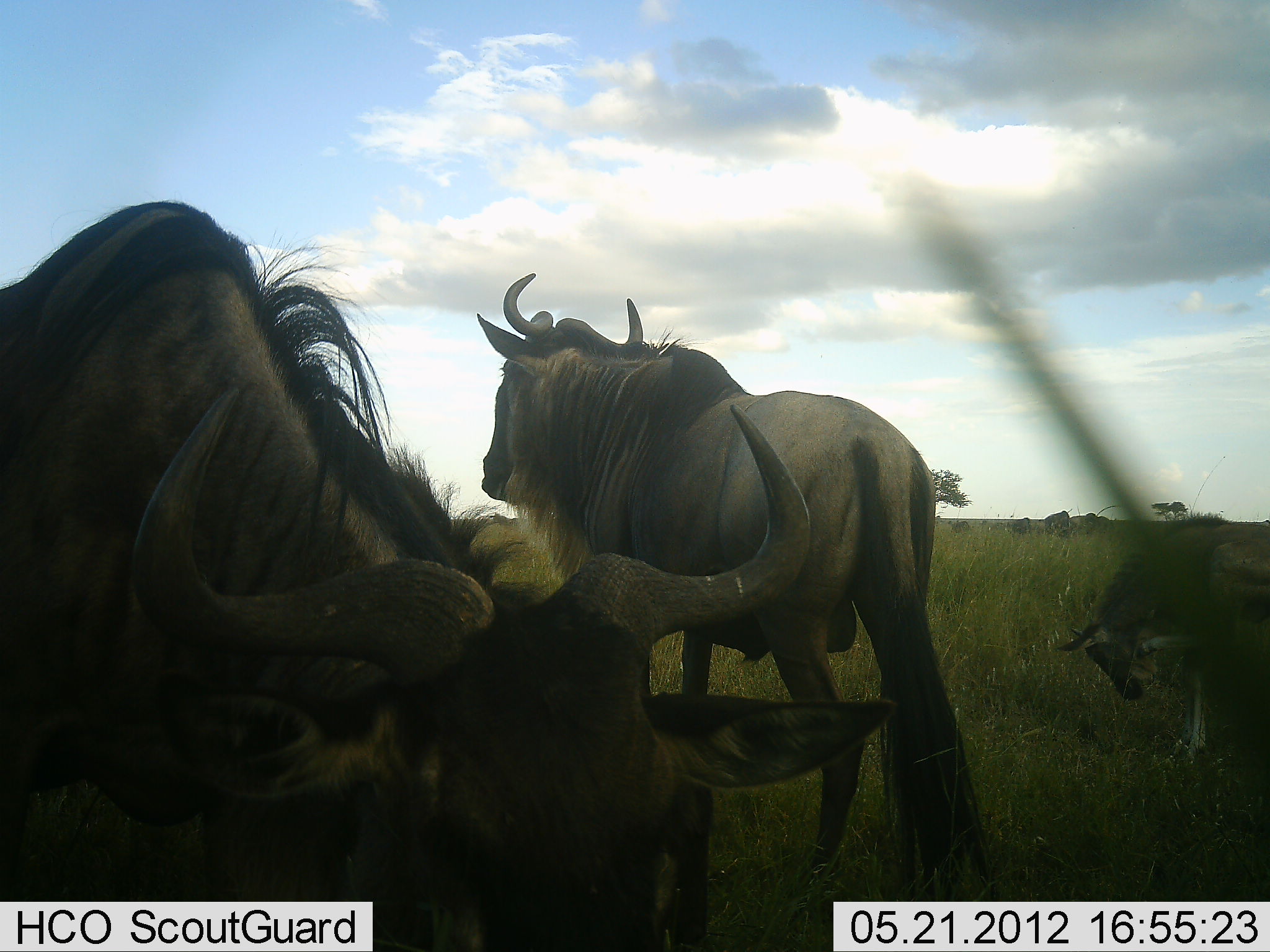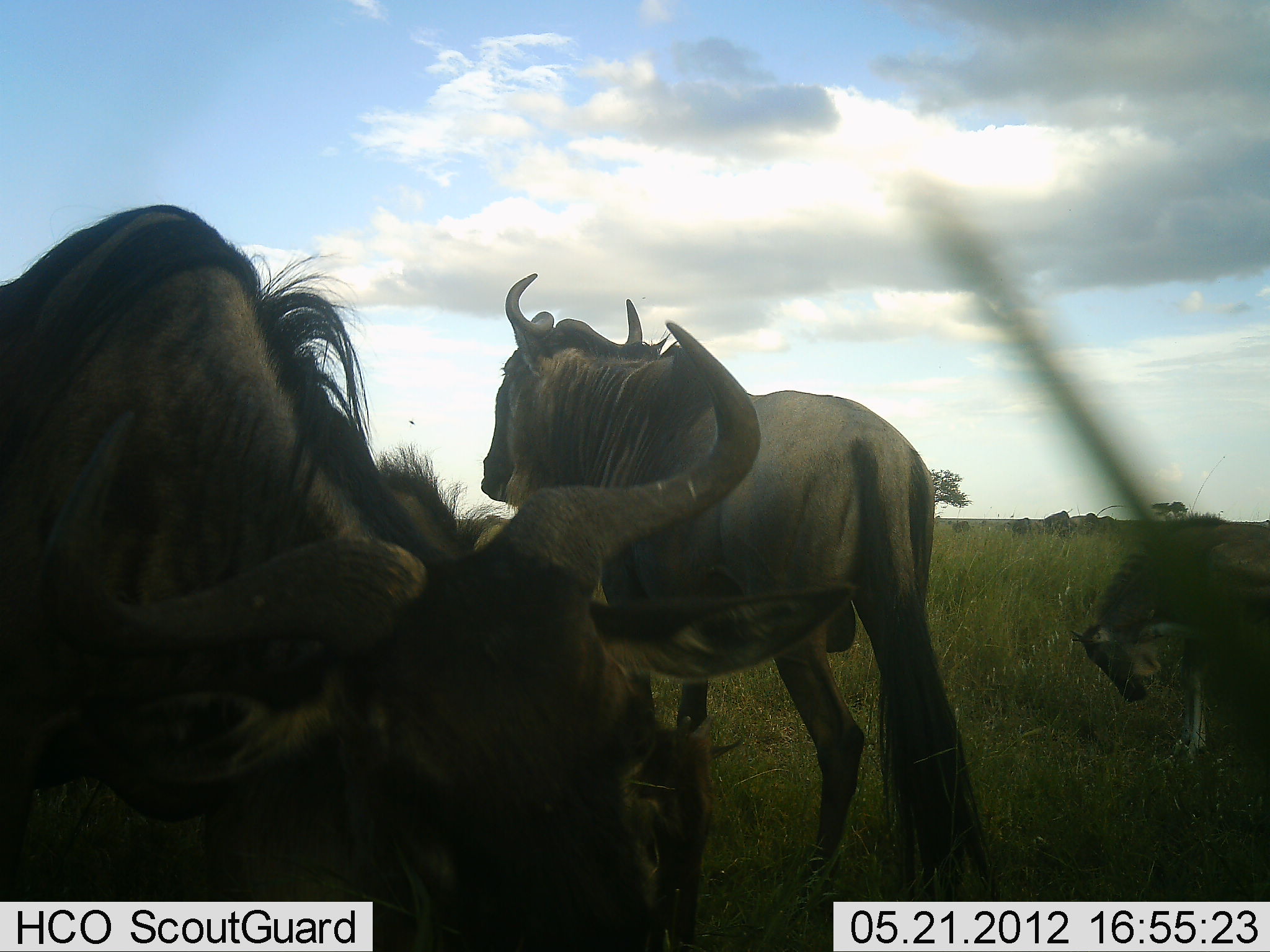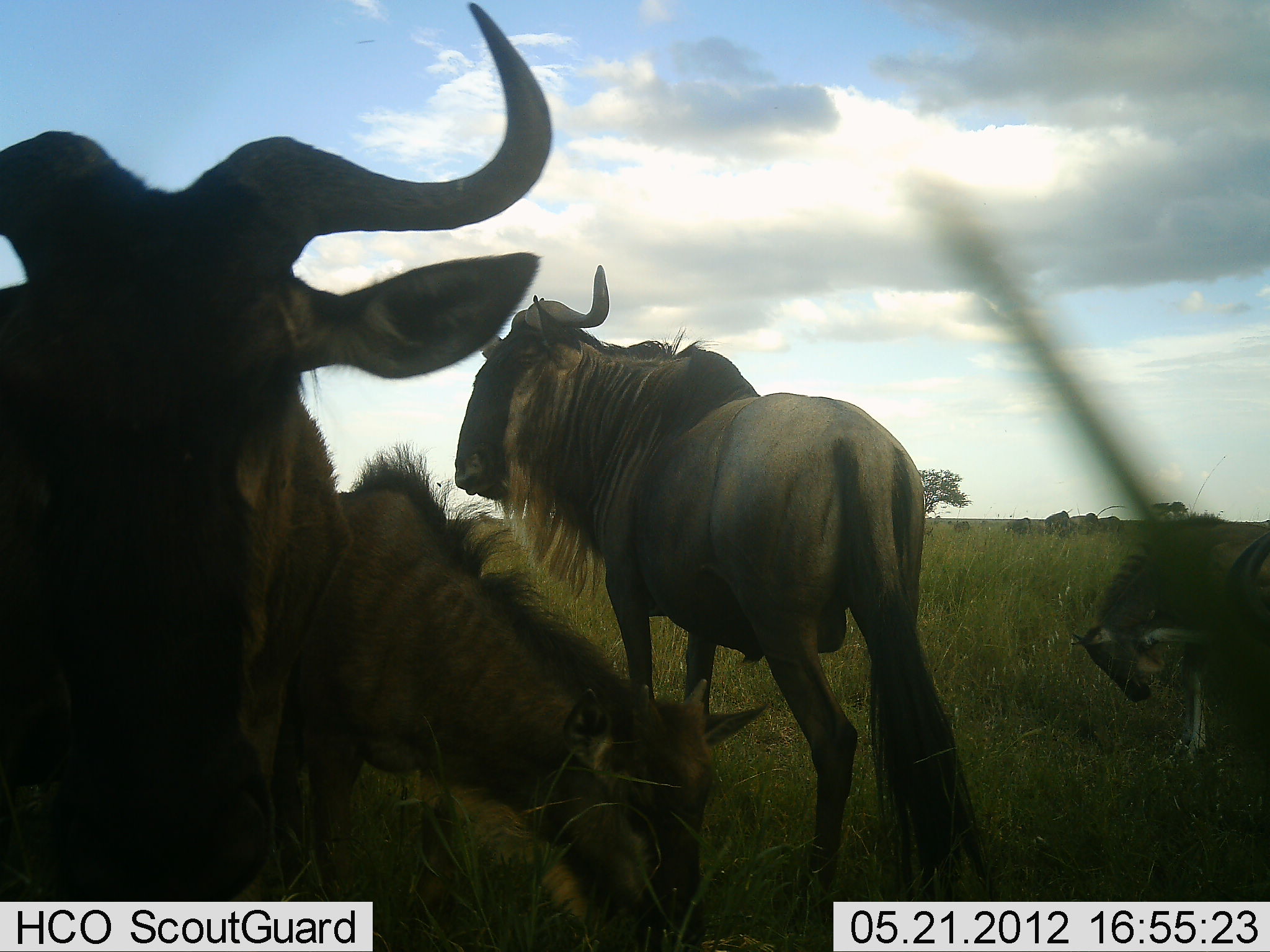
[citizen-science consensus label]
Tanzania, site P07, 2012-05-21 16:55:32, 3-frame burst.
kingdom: Animalia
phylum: Chordata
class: Mammalia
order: Artiodactyla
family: Bovidae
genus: Connochaetes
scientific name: Connochaetes taurinus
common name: blue wildebeest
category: wildebeest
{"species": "wildebeest (blue wildebeest) (Connochaetes taurinus)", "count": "4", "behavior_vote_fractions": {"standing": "79%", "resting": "14%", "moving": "7%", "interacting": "0%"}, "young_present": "36%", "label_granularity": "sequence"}